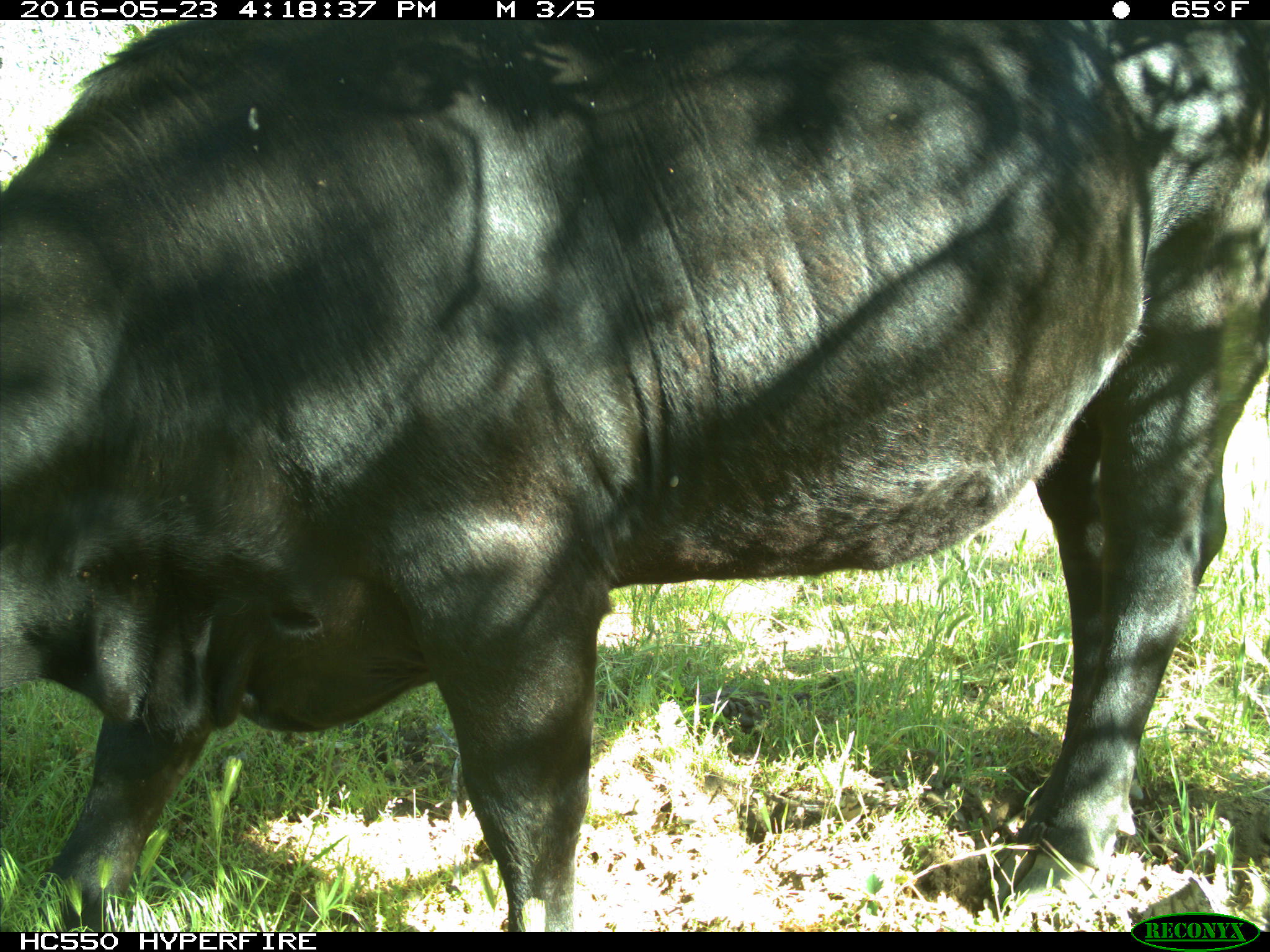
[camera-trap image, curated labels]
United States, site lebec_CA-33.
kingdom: Animalia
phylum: Chordata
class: Mammalia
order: Artiodactyla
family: Bovidae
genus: Bos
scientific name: Bos taurus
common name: domestic cow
Bos taurus (domestic cow).